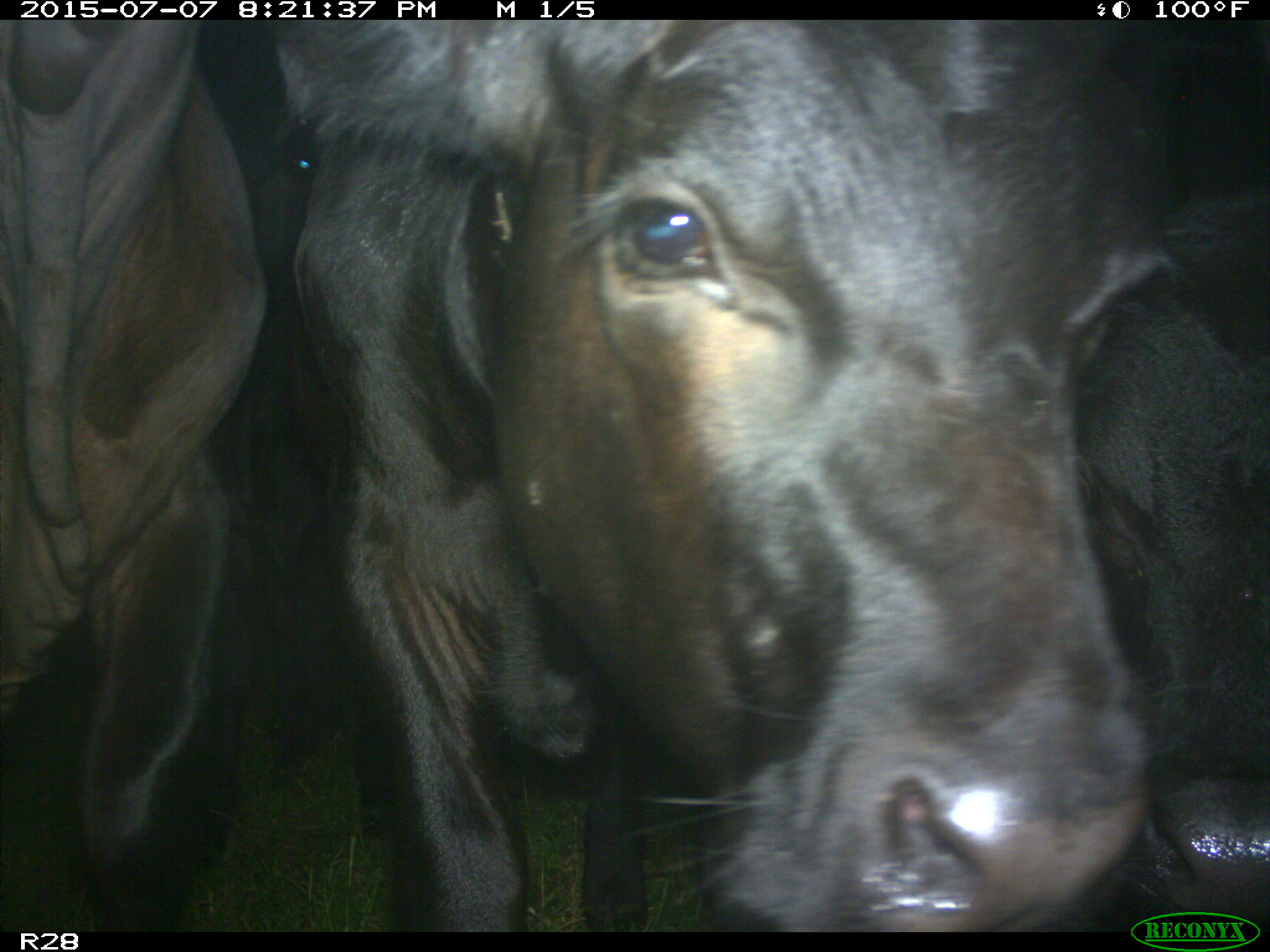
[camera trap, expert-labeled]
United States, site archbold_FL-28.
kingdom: Animalia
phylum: Chordata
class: Mammalia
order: Artiodactyla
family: Bovidae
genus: Bos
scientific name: Bos taurus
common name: domestic cow